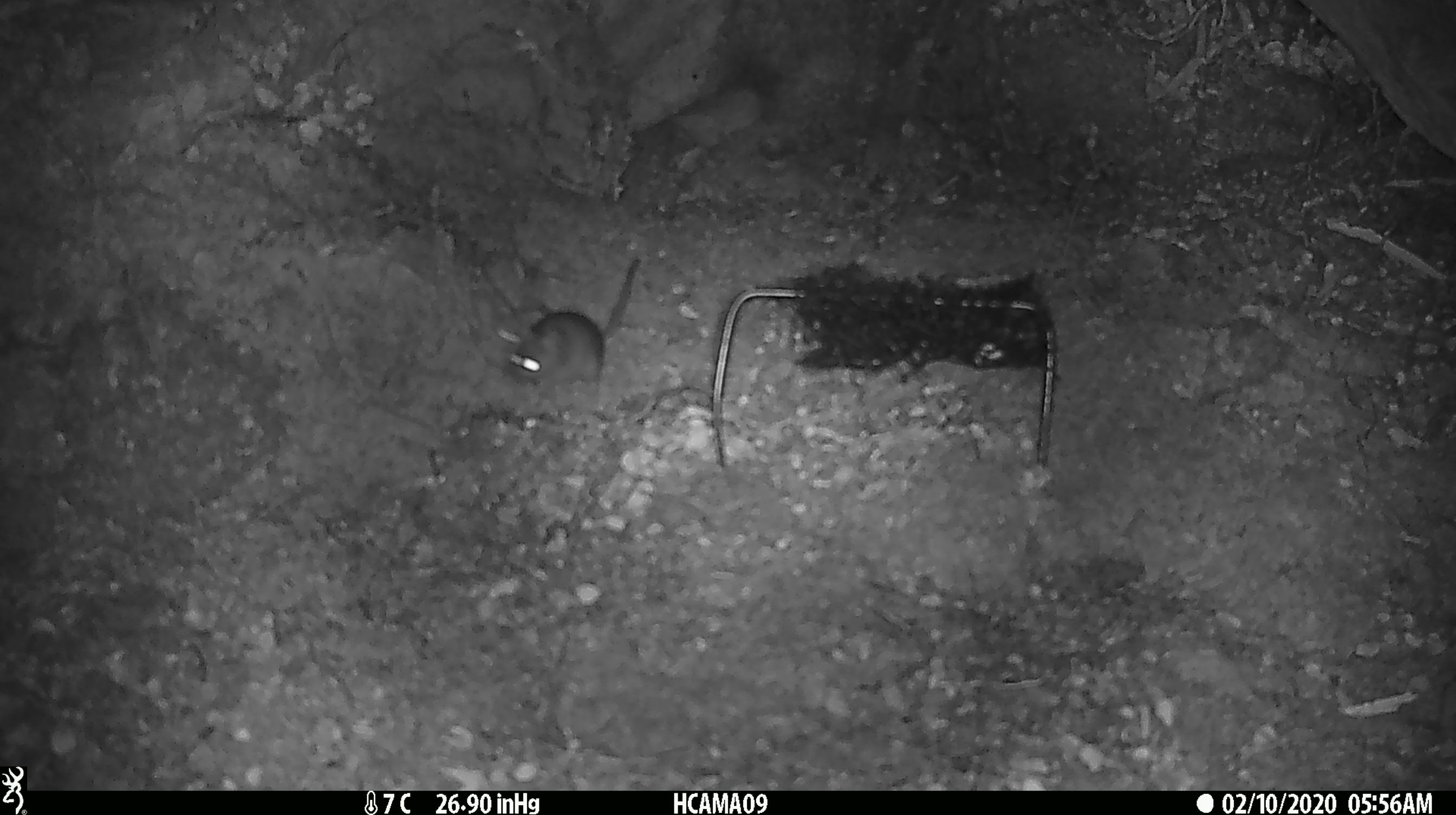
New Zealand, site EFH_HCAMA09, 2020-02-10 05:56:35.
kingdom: Animalia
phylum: Chordata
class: Mammalia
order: Rodentia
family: Muridae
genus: Mus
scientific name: Mus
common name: mouse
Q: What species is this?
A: Mouse (Mus).